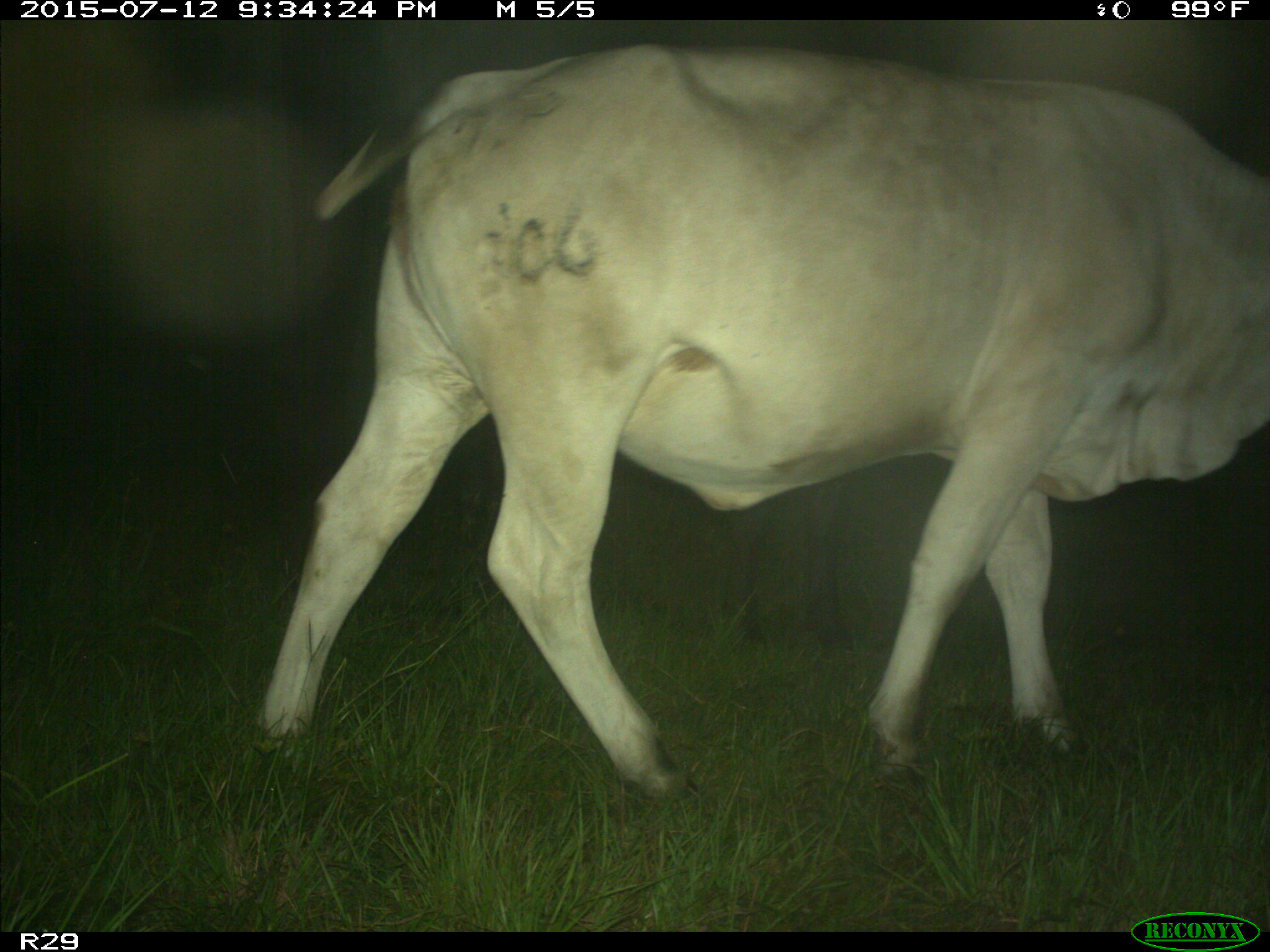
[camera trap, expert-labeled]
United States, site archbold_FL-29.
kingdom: Animalia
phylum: Chordata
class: Mammalia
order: Artiodactyla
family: Bovidae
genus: Bos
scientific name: Bos taurus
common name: domestic cow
Bos taurus (domestic cow).